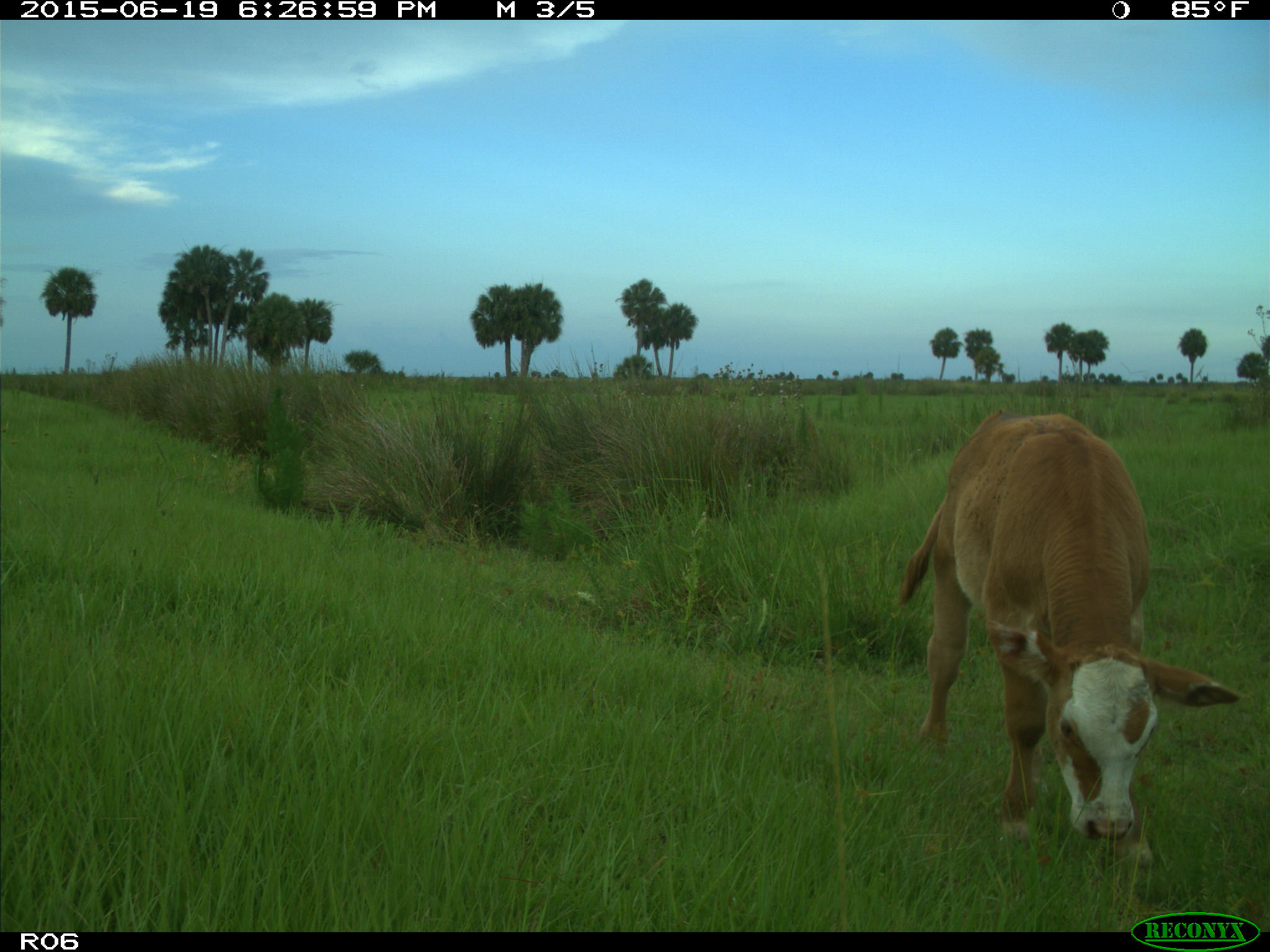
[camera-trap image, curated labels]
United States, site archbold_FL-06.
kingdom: Animalia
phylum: Chordata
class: Mammalia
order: Artiodactyla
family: Bovidae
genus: Bos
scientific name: Bos taurus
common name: domestic cow